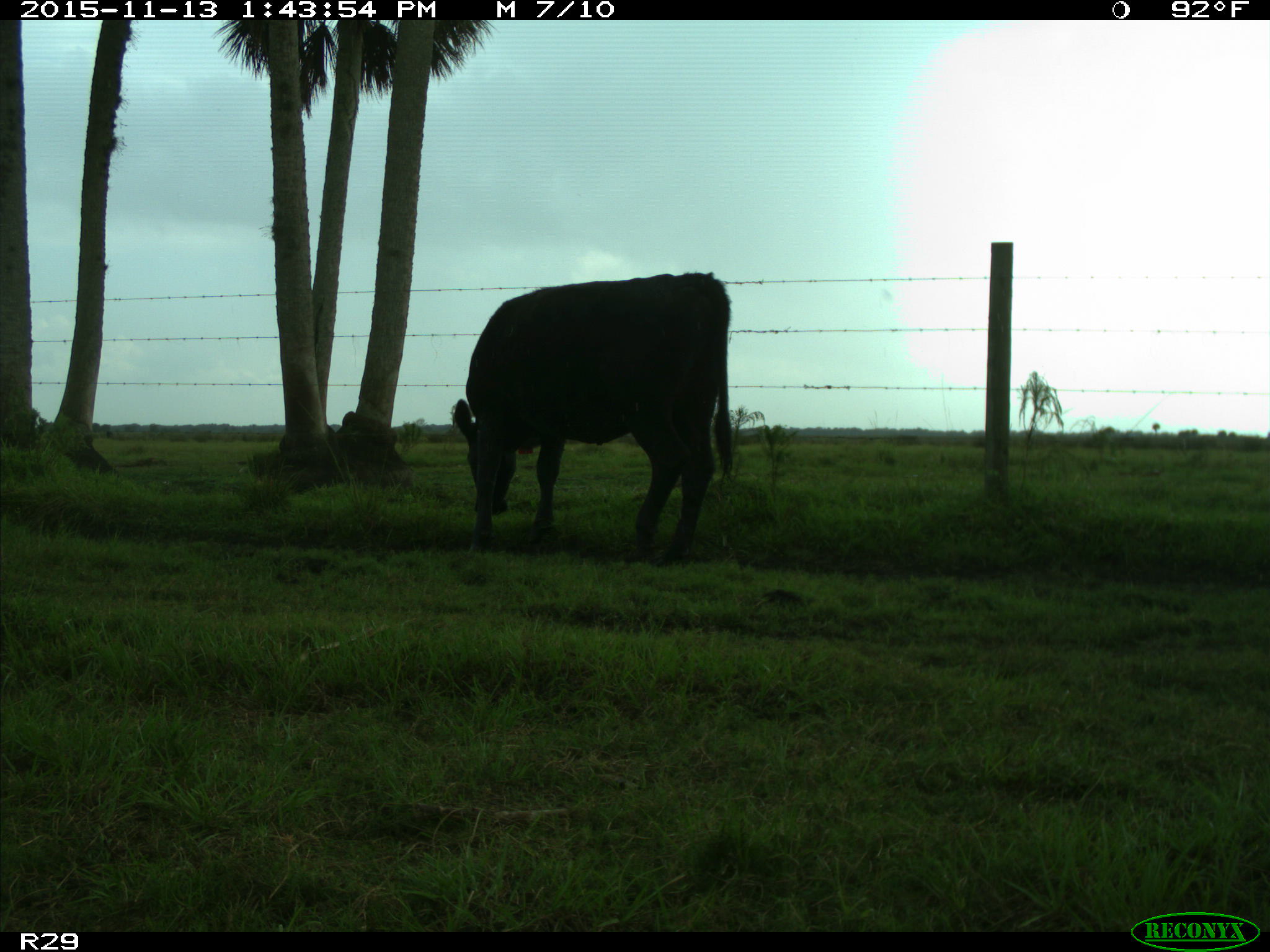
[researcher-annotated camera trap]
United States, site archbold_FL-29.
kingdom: Animalia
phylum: Chordata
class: Mammalia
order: Artiodactyla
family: Bovidae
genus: Bos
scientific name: Bos taurus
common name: domestic cow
Bos taurus (domestic cow).